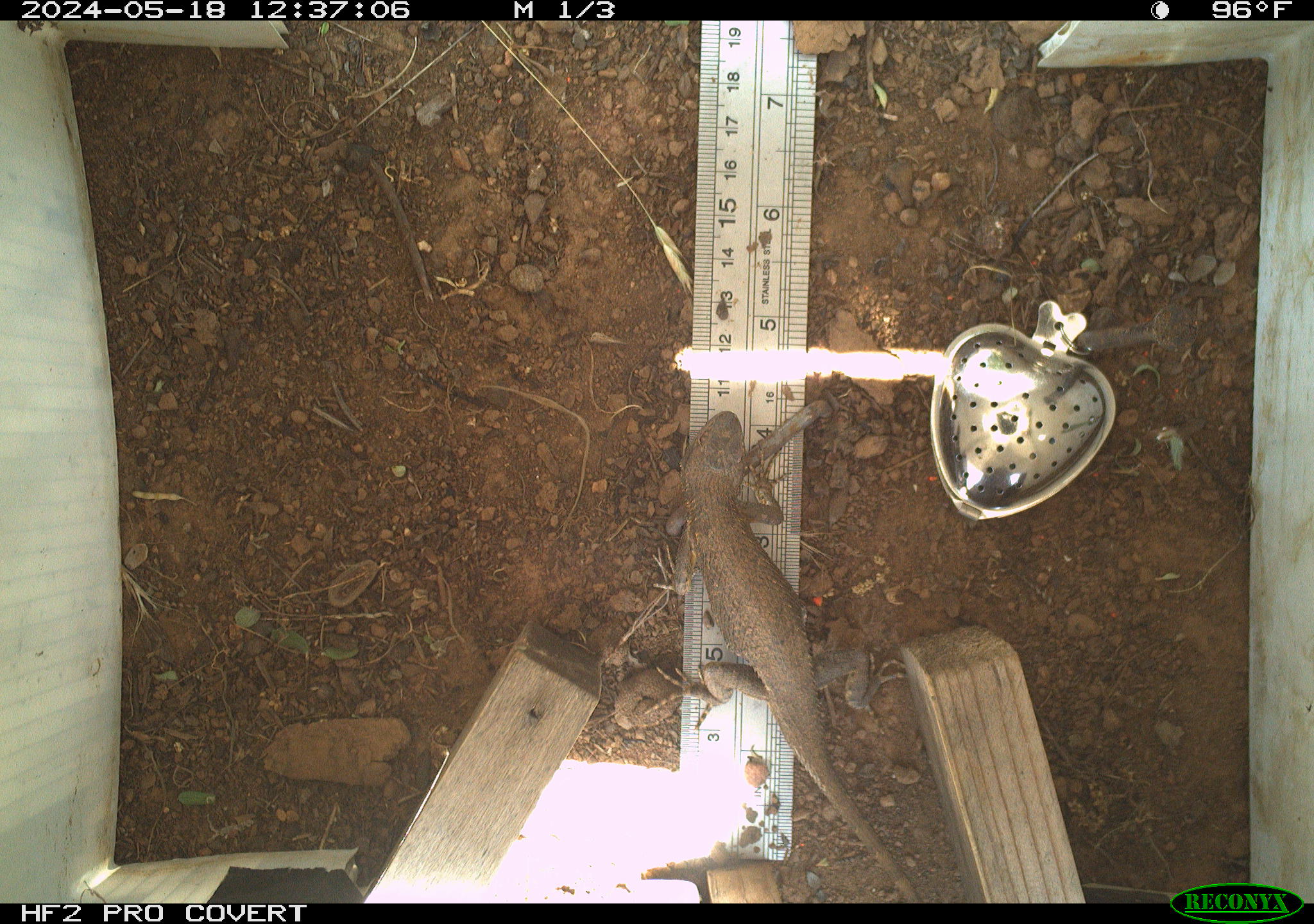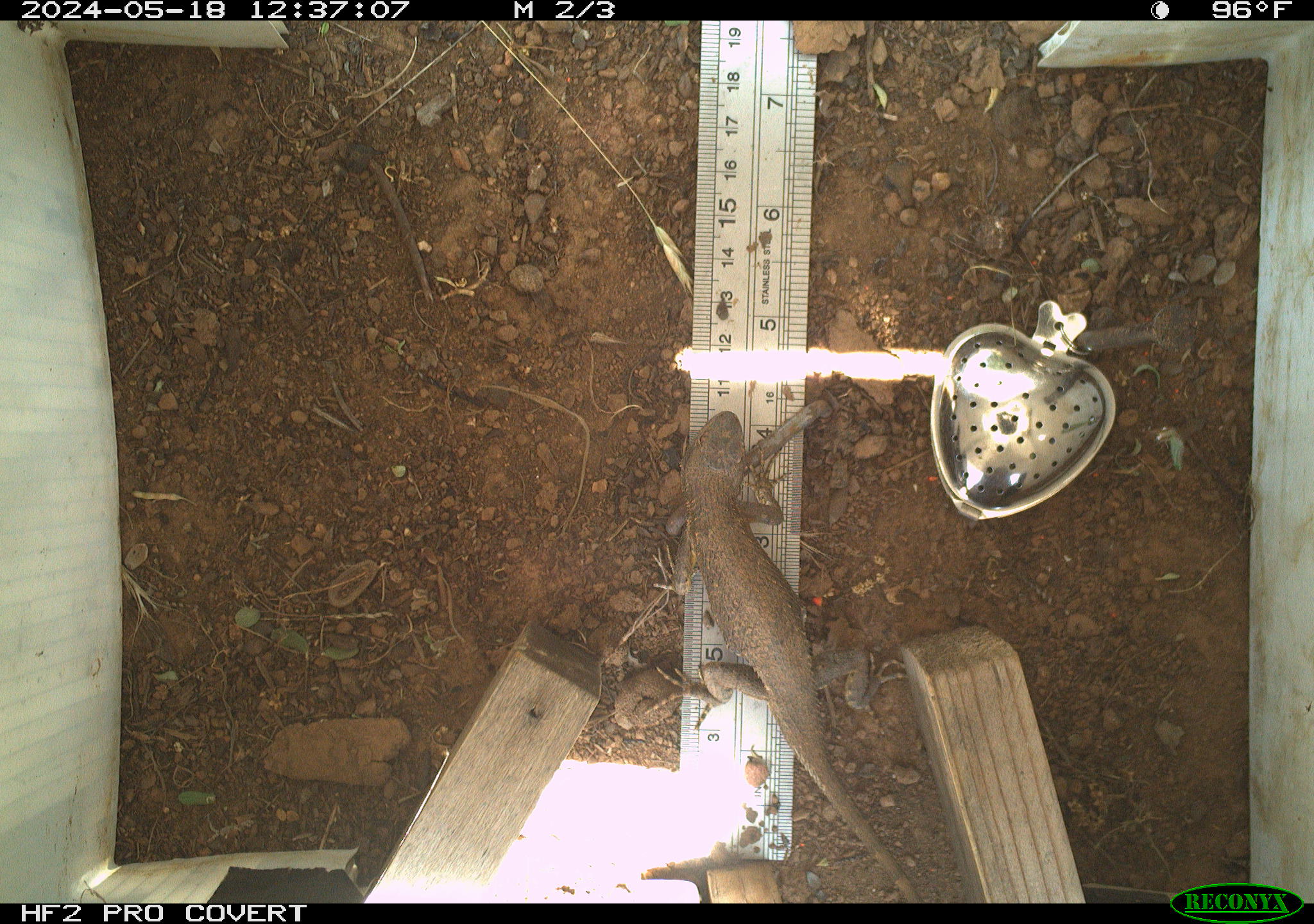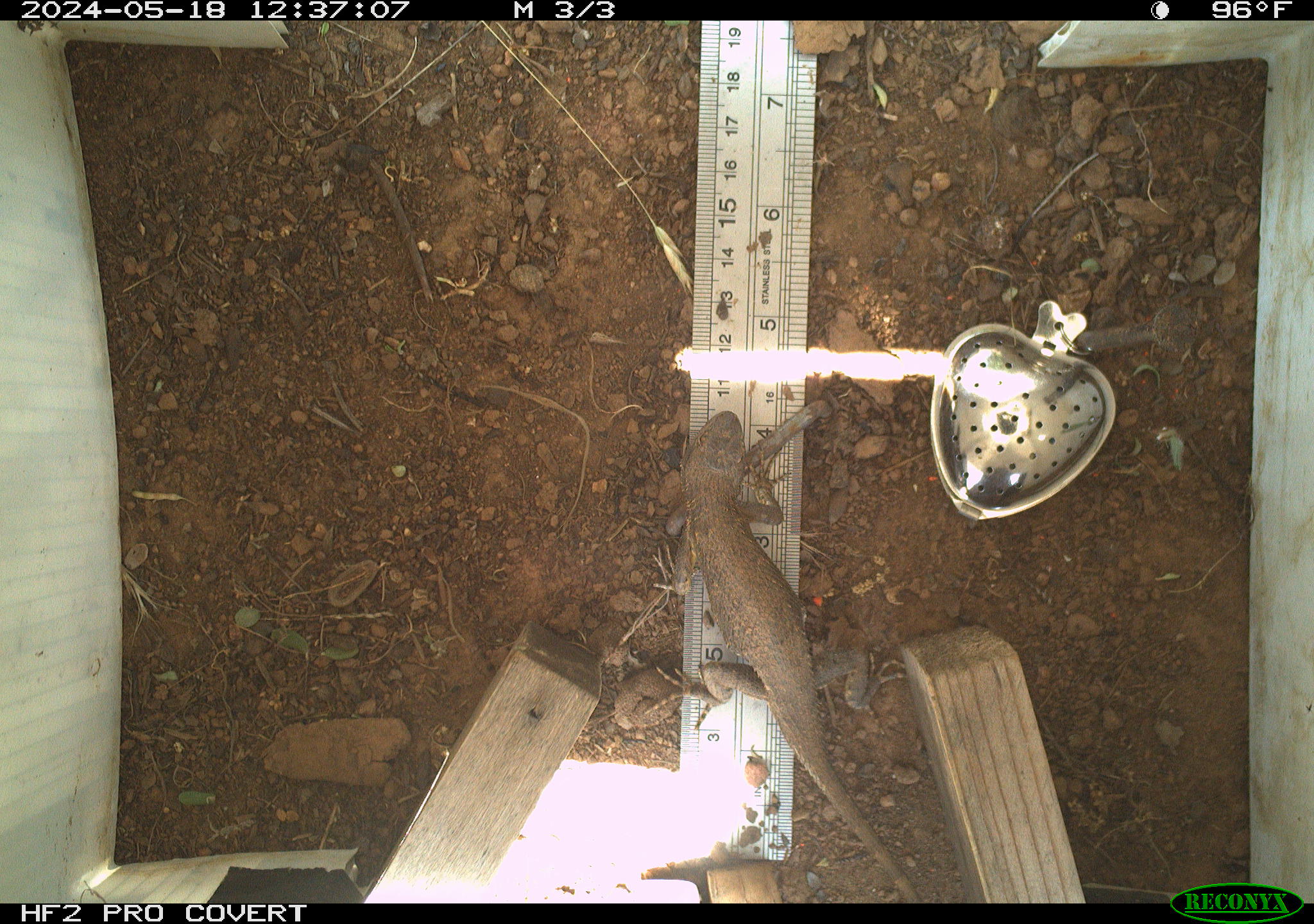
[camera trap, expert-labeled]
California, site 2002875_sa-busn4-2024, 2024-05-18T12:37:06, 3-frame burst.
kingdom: Animalia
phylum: Chordata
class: Reptilia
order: Squamata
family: Phrynosomatidae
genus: Sceloporus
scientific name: Sceloporus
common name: spiny lizards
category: sceloporus species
Sceloporus species (spiny lizards) (Sceloporus).